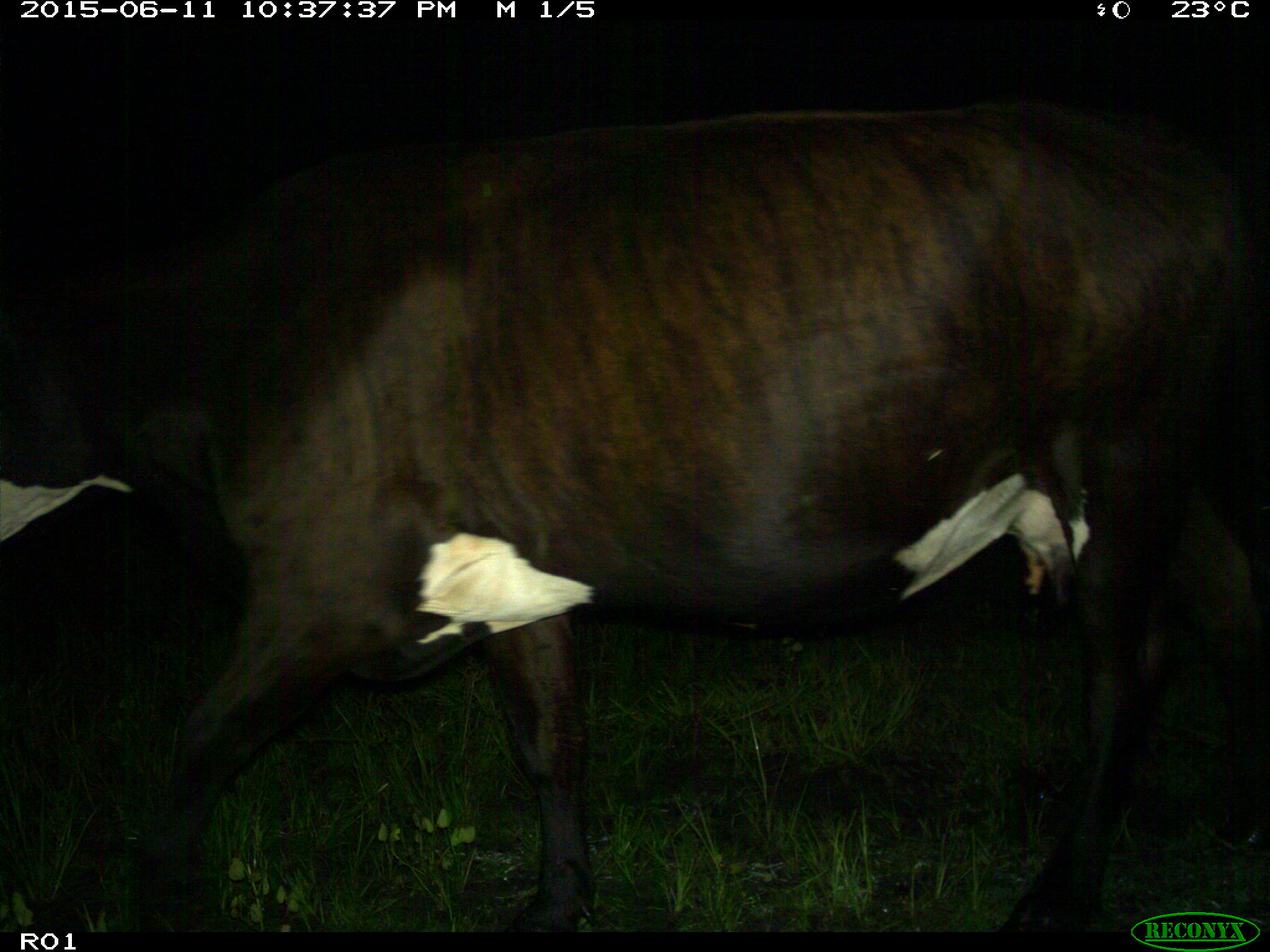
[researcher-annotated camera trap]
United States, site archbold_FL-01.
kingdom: Animalia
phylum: Chordata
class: Mammalia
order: Artiodactyla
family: Bovidae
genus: Bos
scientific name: Bos taurus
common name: domestic cow